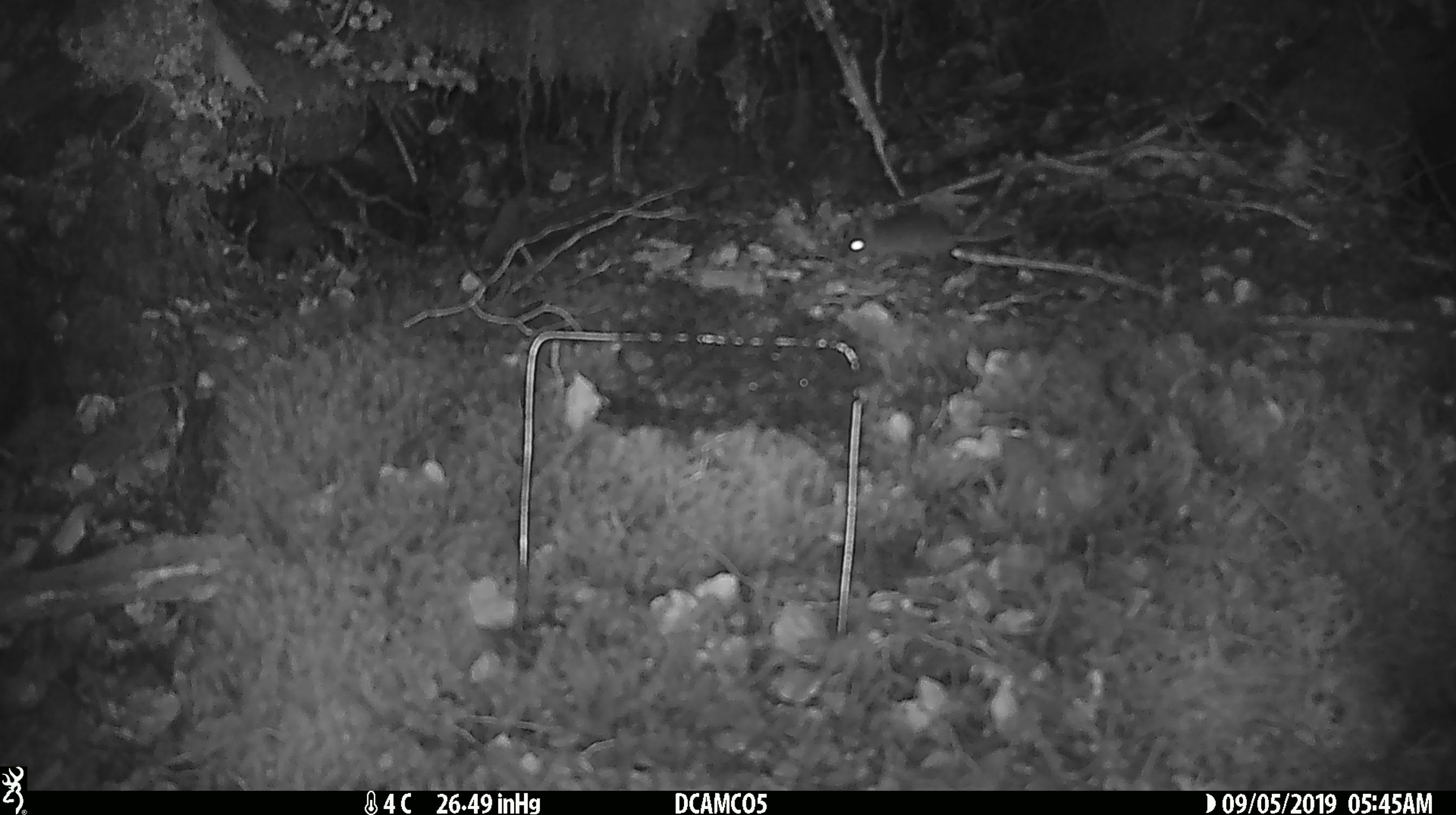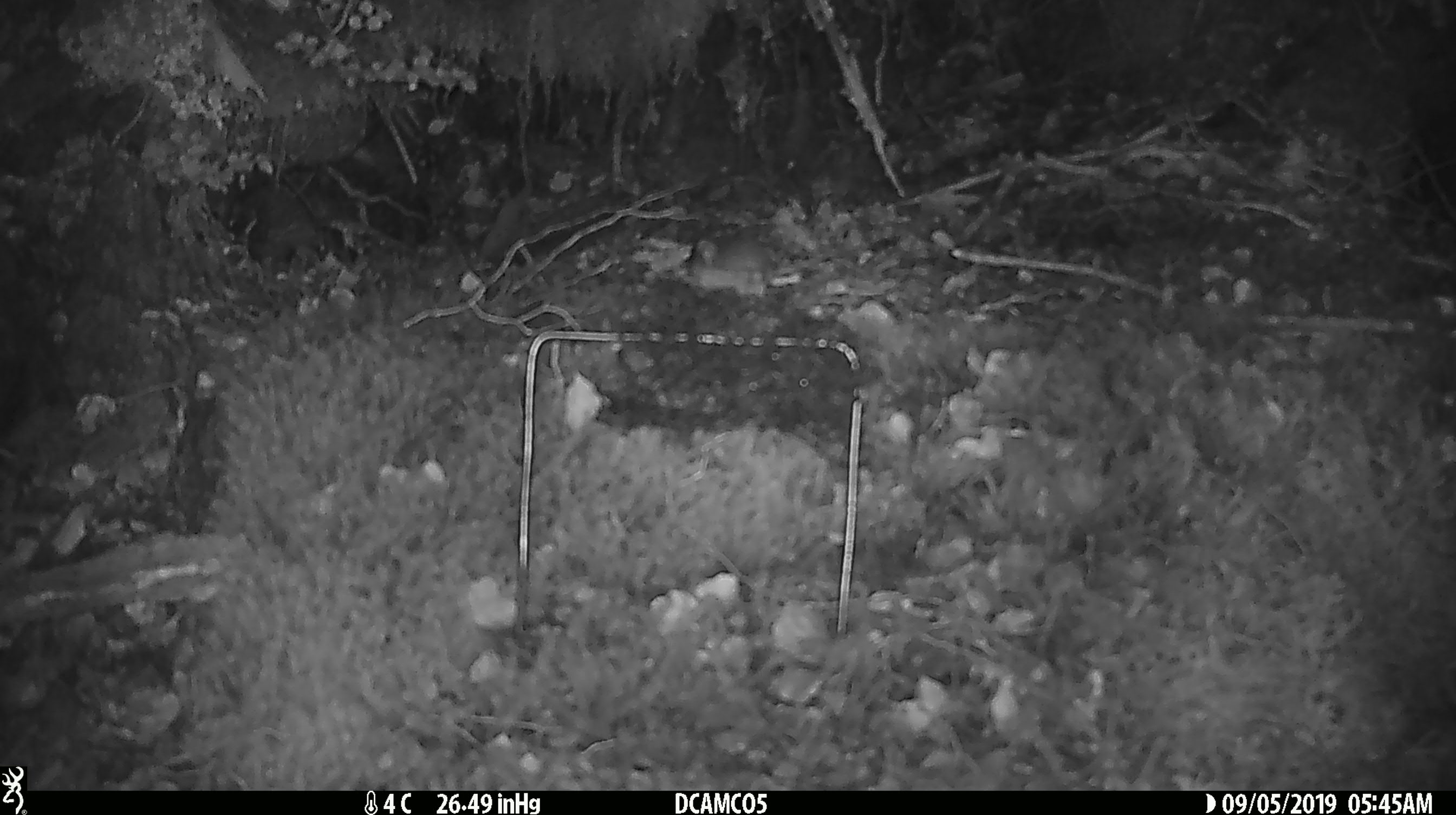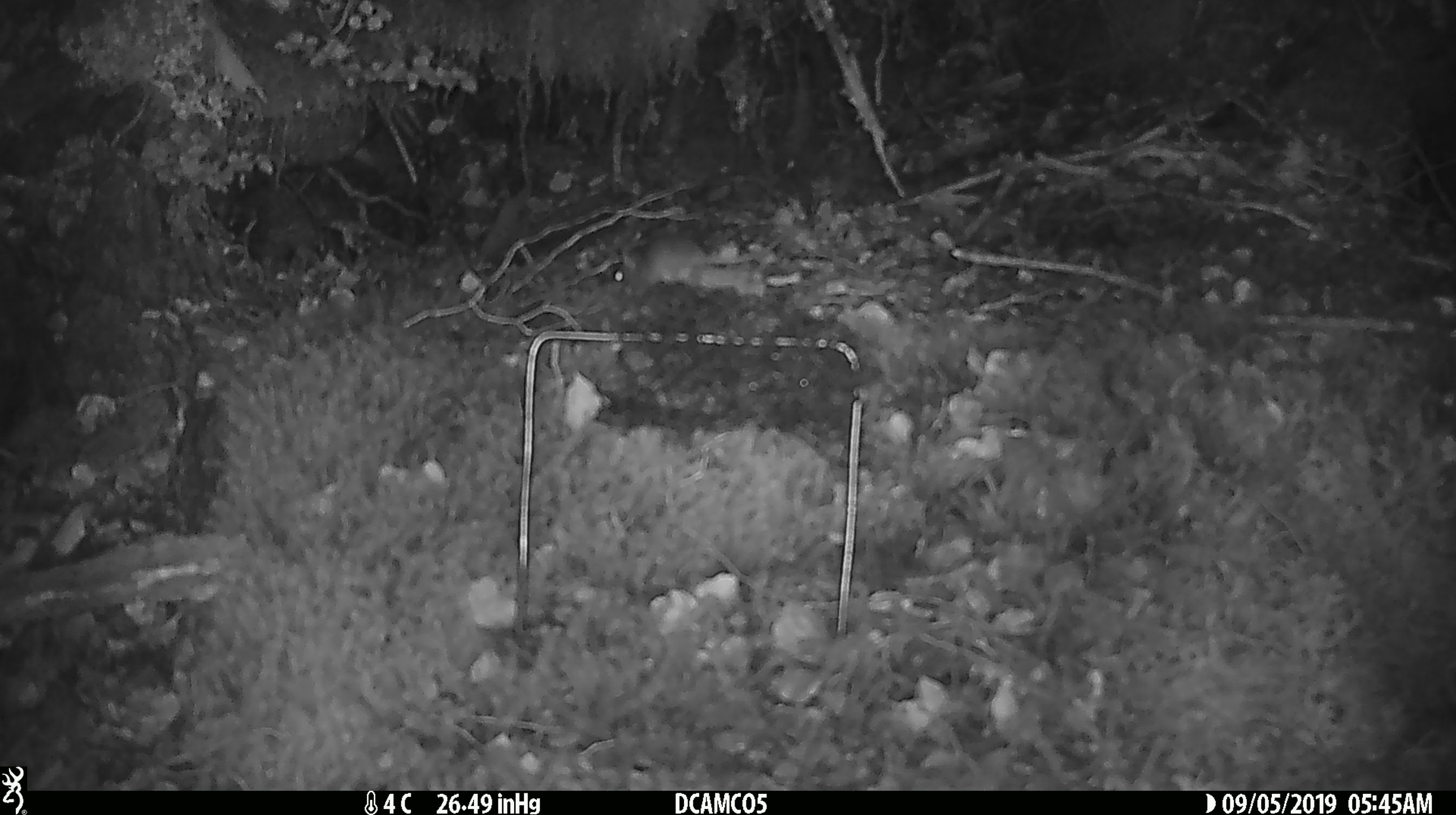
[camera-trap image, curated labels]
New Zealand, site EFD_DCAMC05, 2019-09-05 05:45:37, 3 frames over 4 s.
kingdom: Animalia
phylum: Chordata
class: Mammalia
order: Rodentia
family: Muridae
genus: Mus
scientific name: Mus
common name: mouse